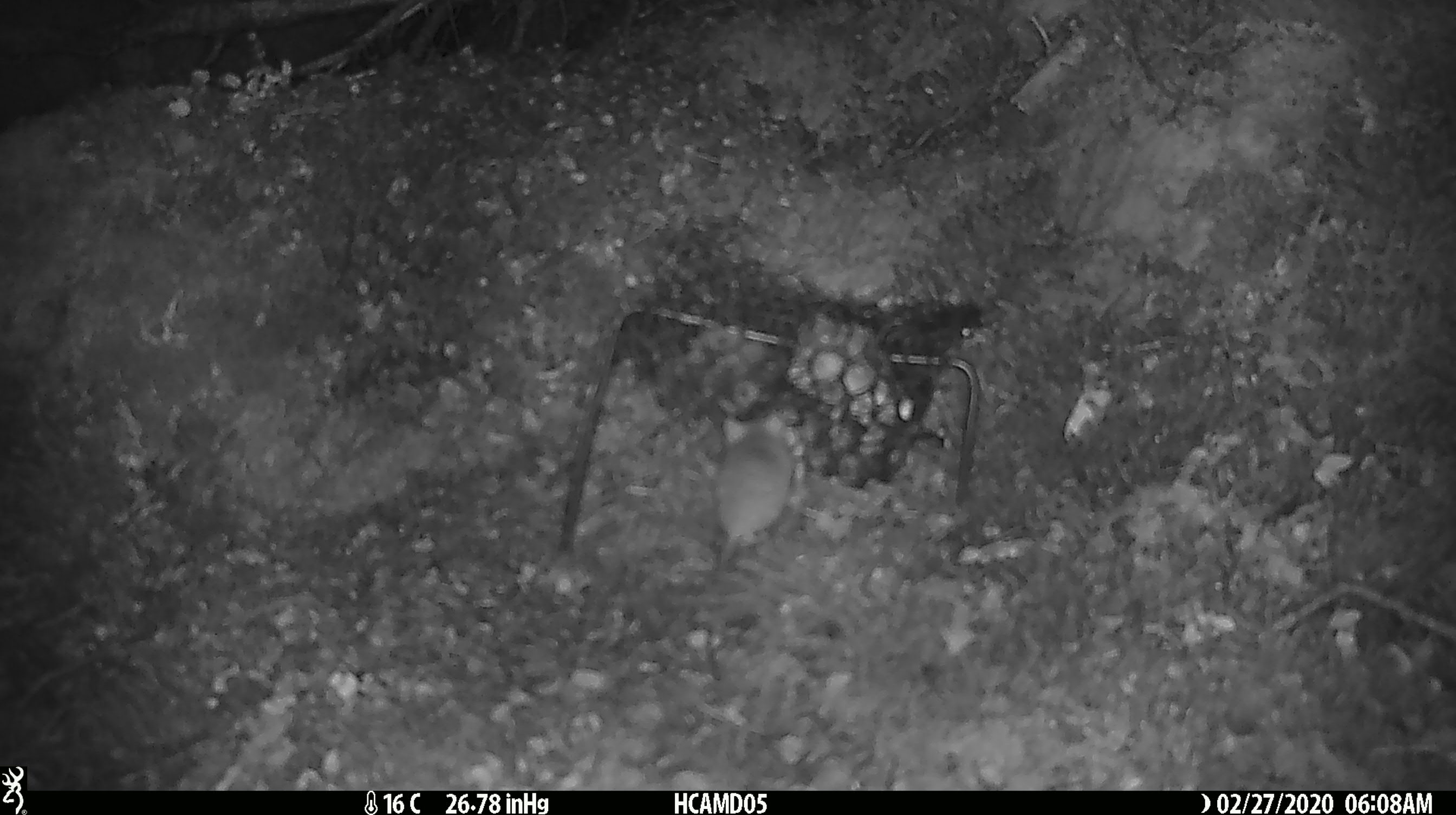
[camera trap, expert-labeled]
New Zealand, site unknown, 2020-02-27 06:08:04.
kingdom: Animalia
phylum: Chordata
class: Mammalia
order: Rodentia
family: Muridae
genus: Mus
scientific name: Mus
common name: mouse